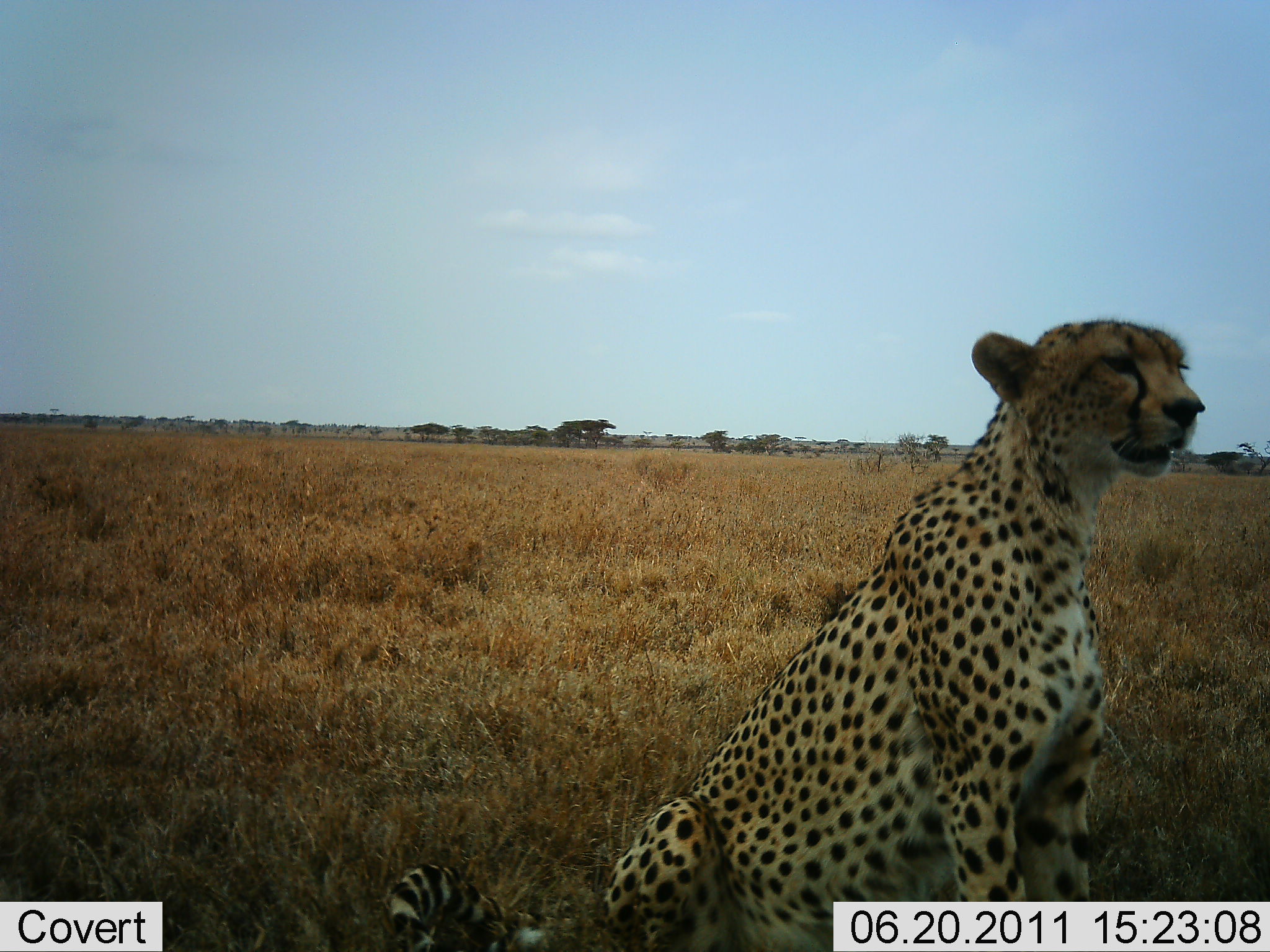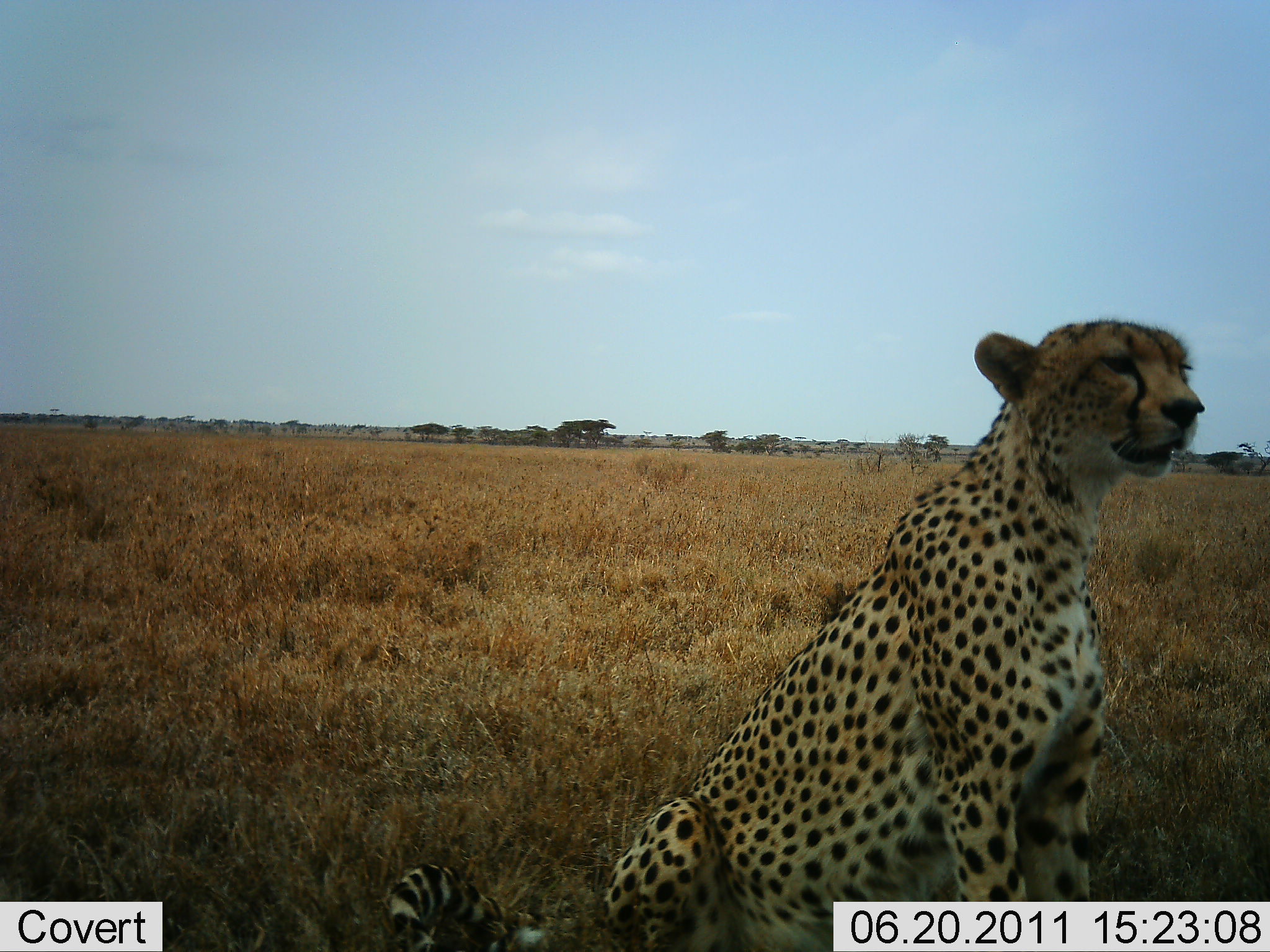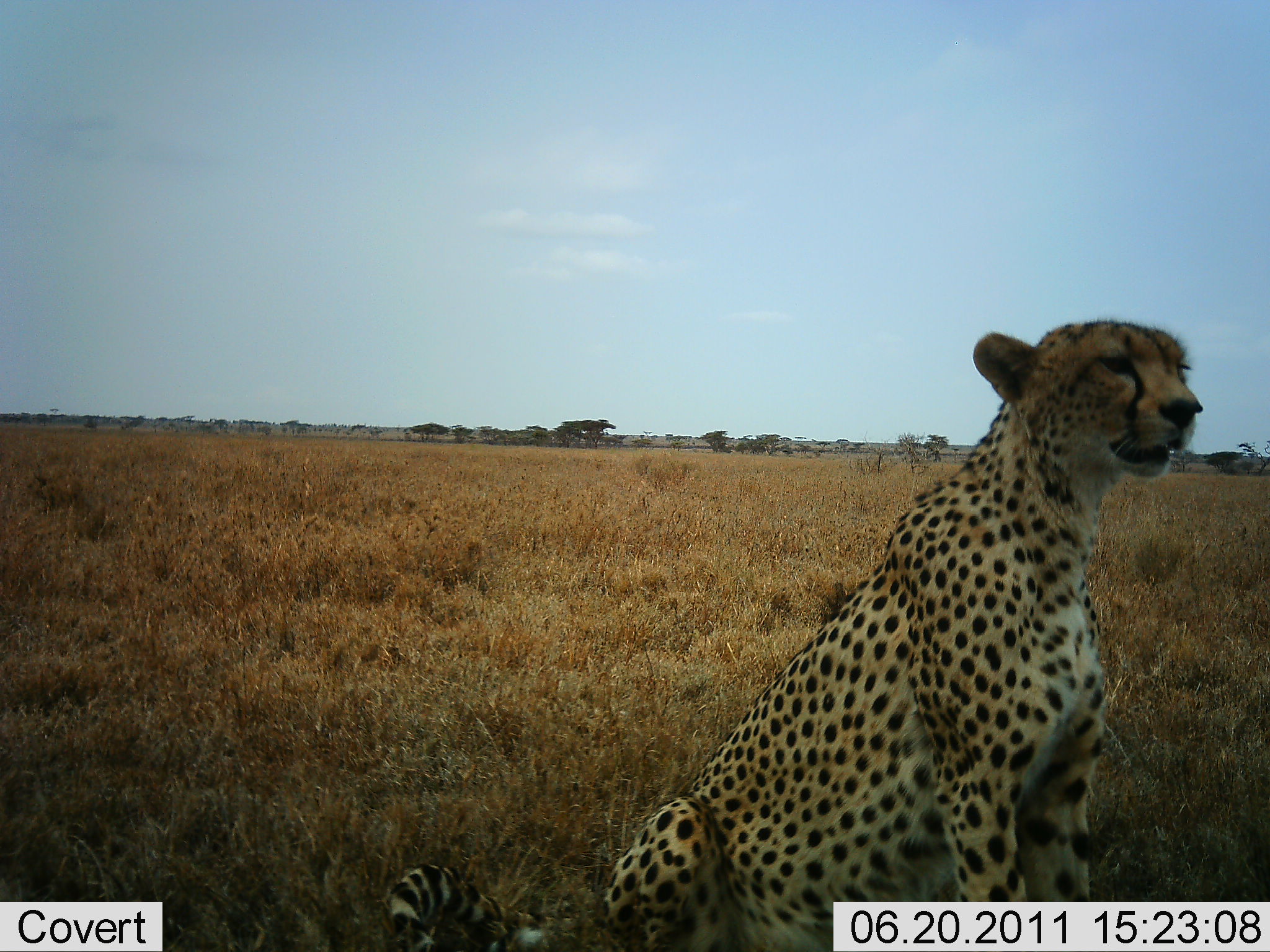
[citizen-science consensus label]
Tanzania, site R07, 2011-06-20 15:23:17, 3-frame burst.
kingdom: Animalia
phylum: Chordata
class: Mammalia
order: Carnivora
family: Felidae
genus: Acinonyx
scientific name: Acinonyx jubatus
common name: cheetah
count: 1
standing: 9%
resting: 100%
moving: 0%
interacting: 0%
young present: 0%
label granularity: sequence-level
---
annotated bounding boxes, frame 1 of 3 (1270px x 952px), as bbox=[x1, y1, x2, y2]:
animal: bbox=[386, 318, 1208, 951]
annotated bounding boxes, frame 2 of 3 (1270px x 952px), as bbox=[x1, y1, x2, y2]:
animal: bbox=[386, 318, 1208, 951]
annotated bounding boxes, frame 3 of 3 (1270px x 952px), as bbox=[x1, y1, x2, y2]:
animal: bbox=[387, 318, 1206, 951]